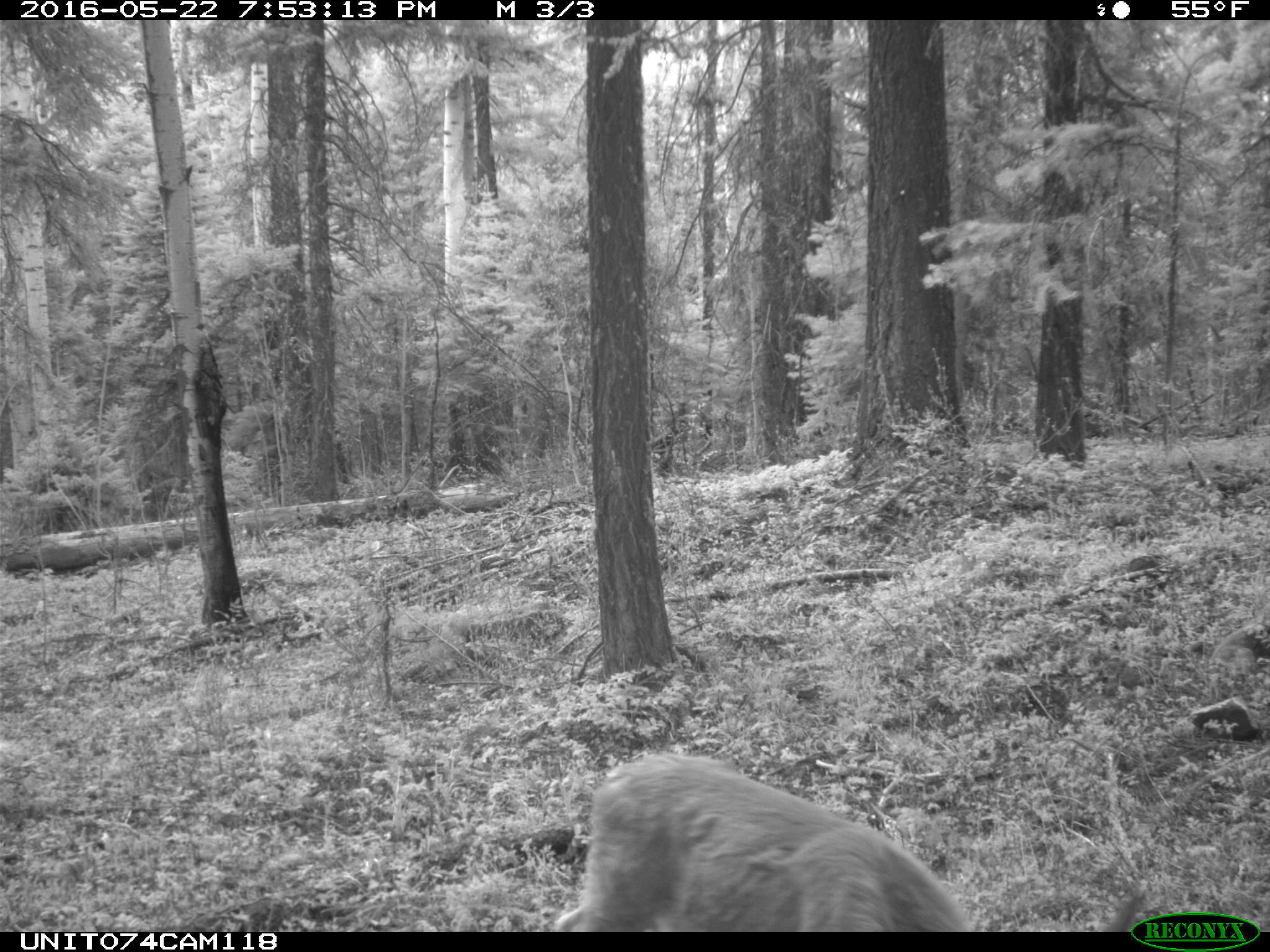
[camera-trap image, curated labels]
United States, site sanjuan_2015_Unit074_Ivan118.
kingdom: Animalia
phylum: Chordata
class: Mammalia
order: Artiodactyla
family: Cervidae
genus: Odocoileus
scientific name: Odocoileus hemionus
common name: mule deer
Odocoileus hemionus (mule deer).